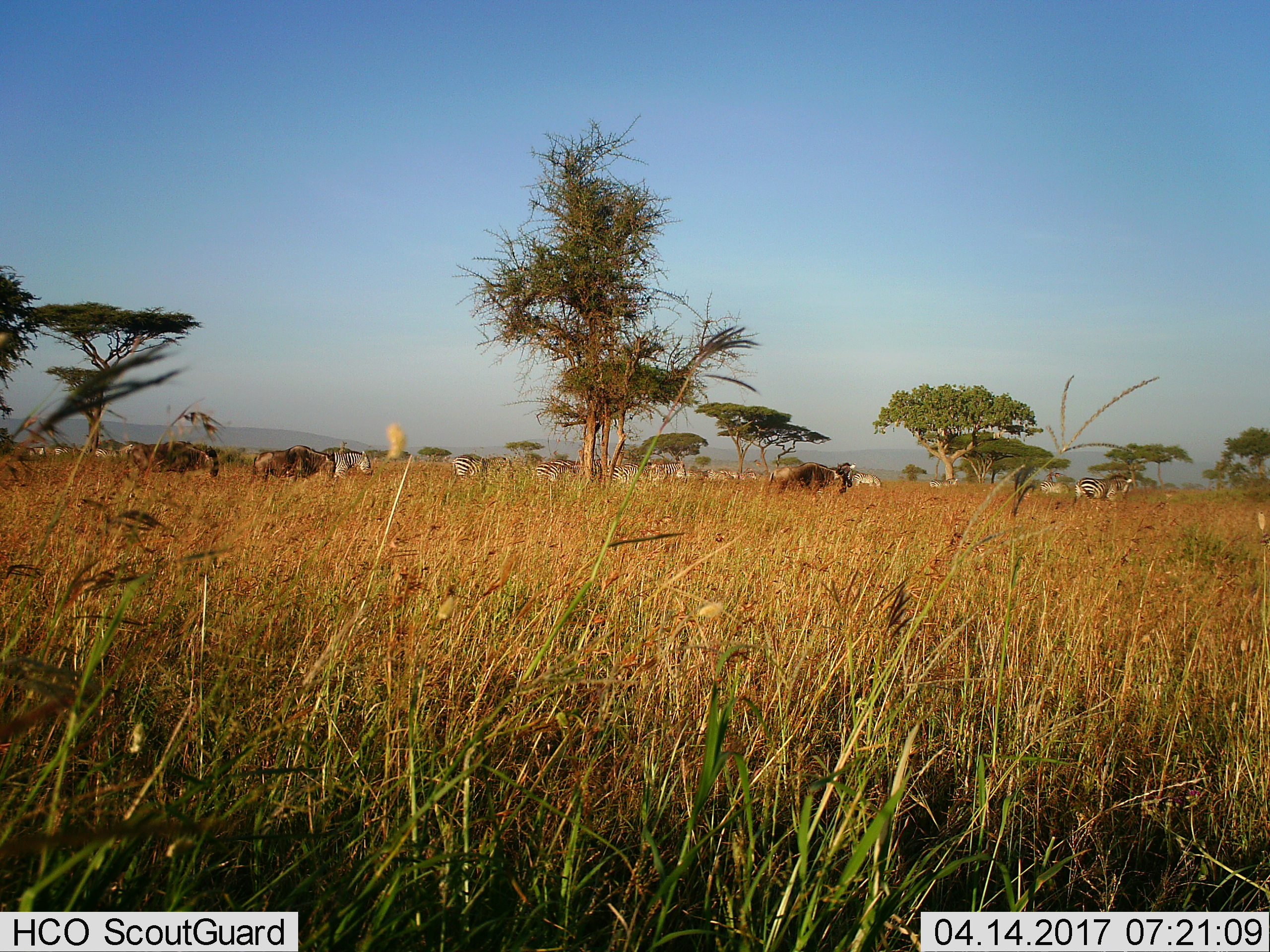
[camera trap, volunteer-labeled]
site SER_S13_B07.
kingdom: Animalia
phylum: Chordata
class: Mammalia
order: Artiodactyla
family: Bovidae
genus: Connochaetes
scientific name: Connochaetes taurinus taurinus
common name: blue wildebeest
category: wildebeestblue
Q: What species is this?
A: Wildebeestblue (blue wildebeest) (Connochaetes taurinus taurinus).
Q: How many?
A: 3.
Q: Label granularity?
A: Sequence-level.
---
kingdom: Animalia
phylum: Chordata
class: Mammalia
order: Perissodactyla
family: Equidae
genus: Equus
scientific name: Equus quagga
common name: plains zebra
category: zebraplains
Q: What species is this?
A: Zebraplains (plains zebra) (Equus quagga).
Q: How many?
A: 11-50.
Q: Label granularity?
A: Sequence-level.